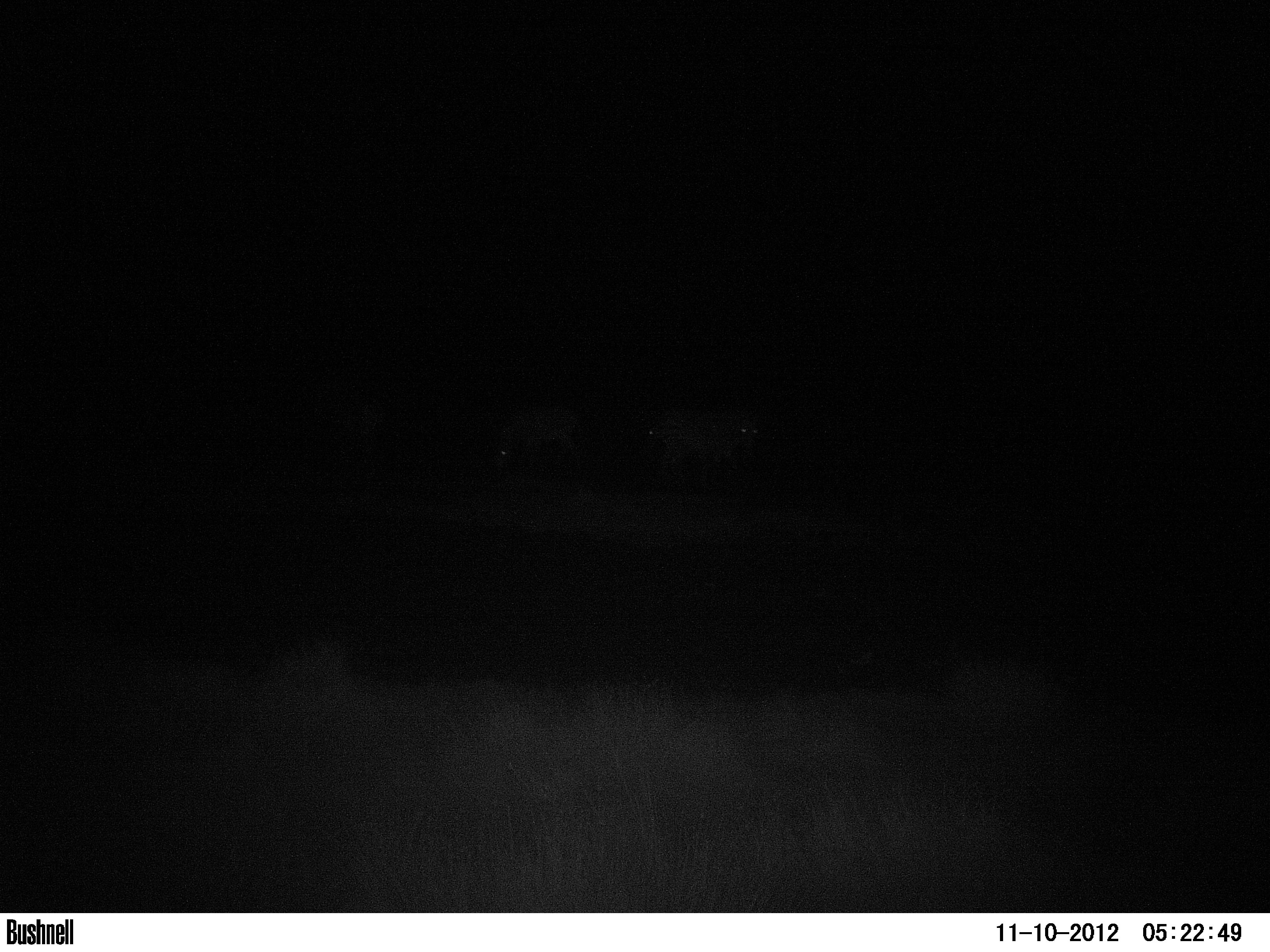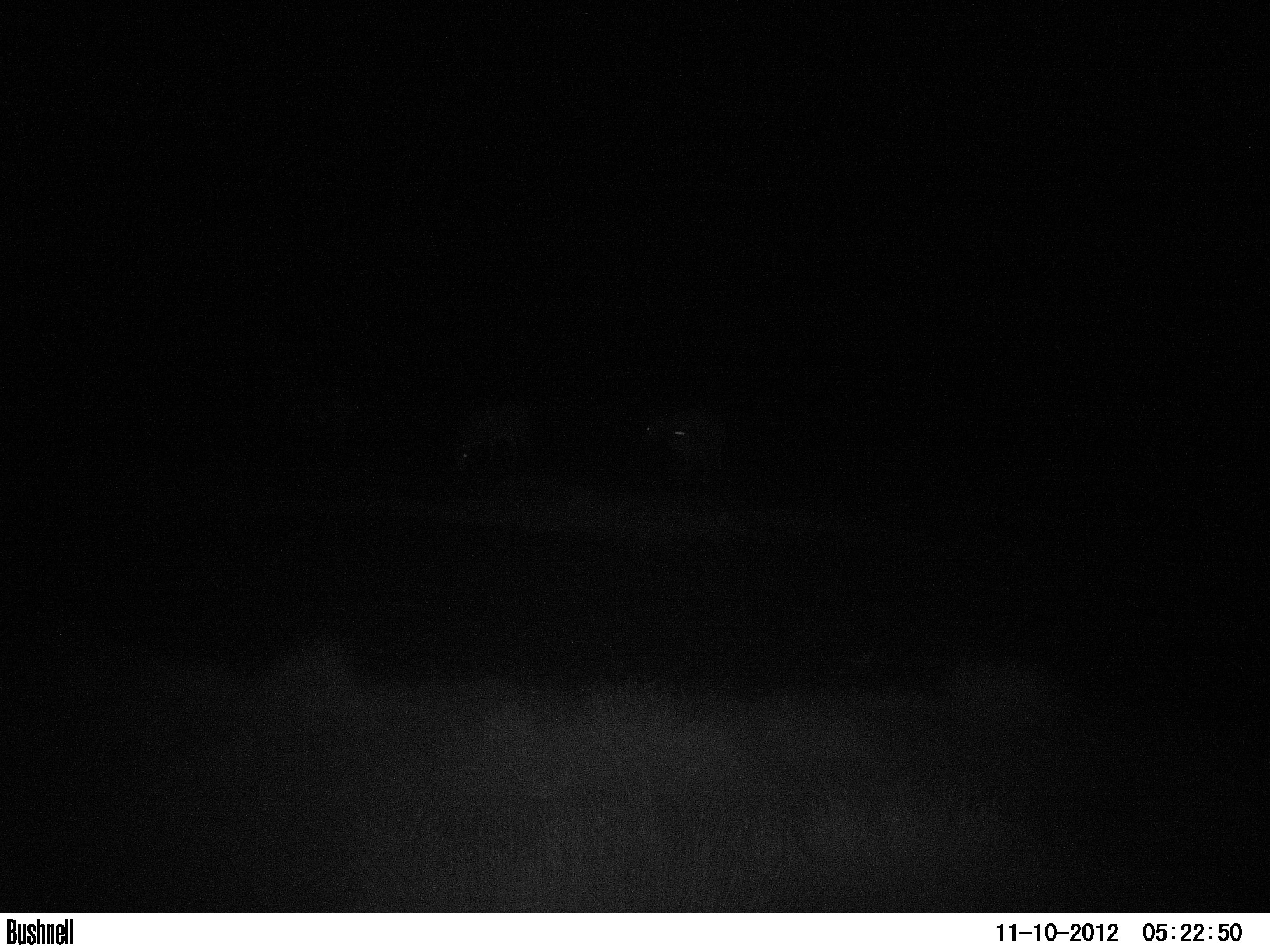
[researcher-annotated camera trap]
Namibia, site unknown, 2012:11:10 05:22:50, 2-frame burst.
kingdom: Animalia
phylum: Chordata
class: Mammalia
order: Perissodactyla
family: Equidae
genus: Equus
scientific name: Equus zebra hartmannae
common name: hartmann's mountain zebra